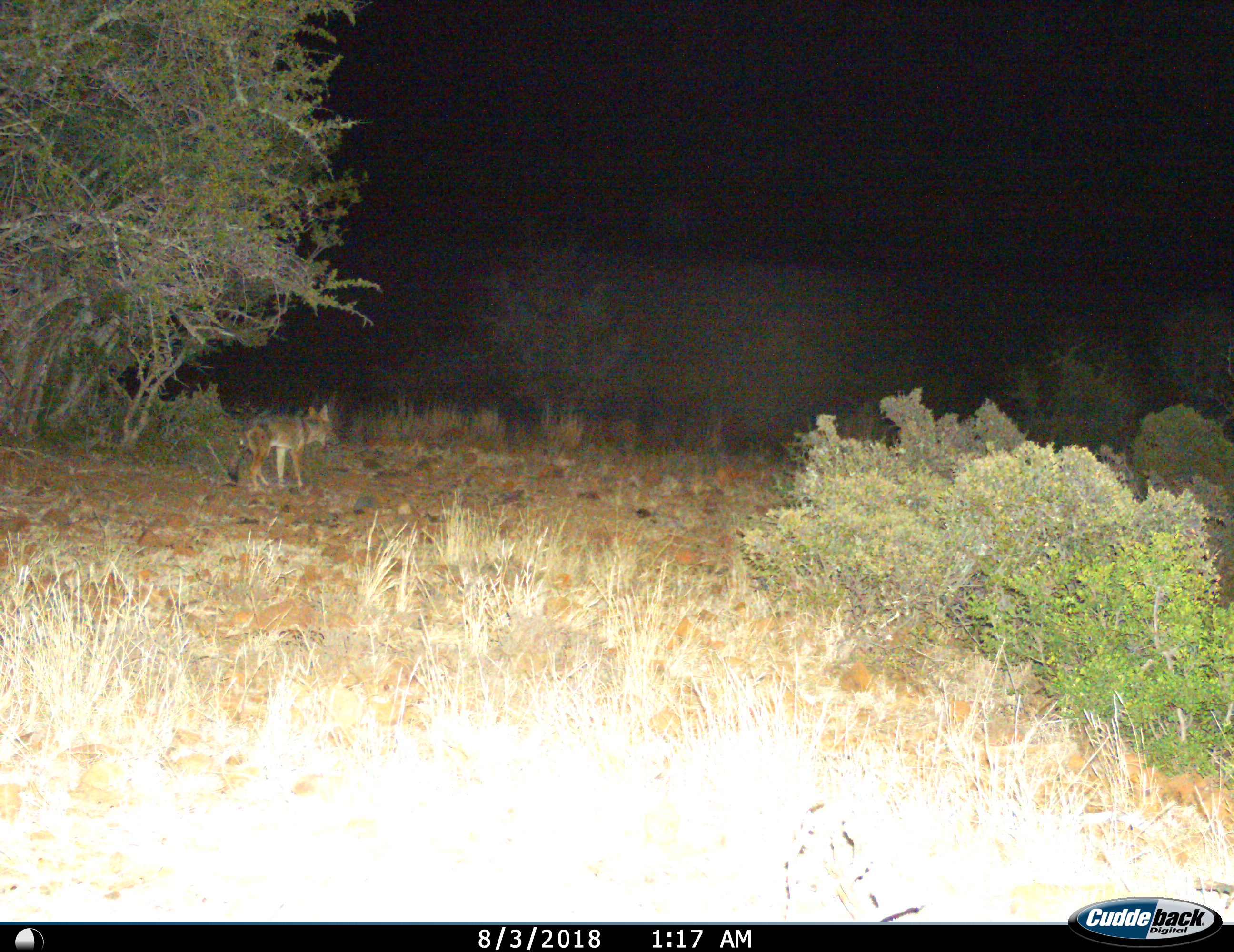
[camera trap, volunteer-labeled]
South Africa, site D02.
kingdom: Animalia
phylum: Chordata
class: Mammalia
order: Carnivora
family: Canidae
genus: Lupulella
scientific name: Lupulella mesomelas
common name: black-backed jackal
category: jackalblackbacked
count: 1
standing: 75%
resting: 0%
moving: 25%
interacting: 0%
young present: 0%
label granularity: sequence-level